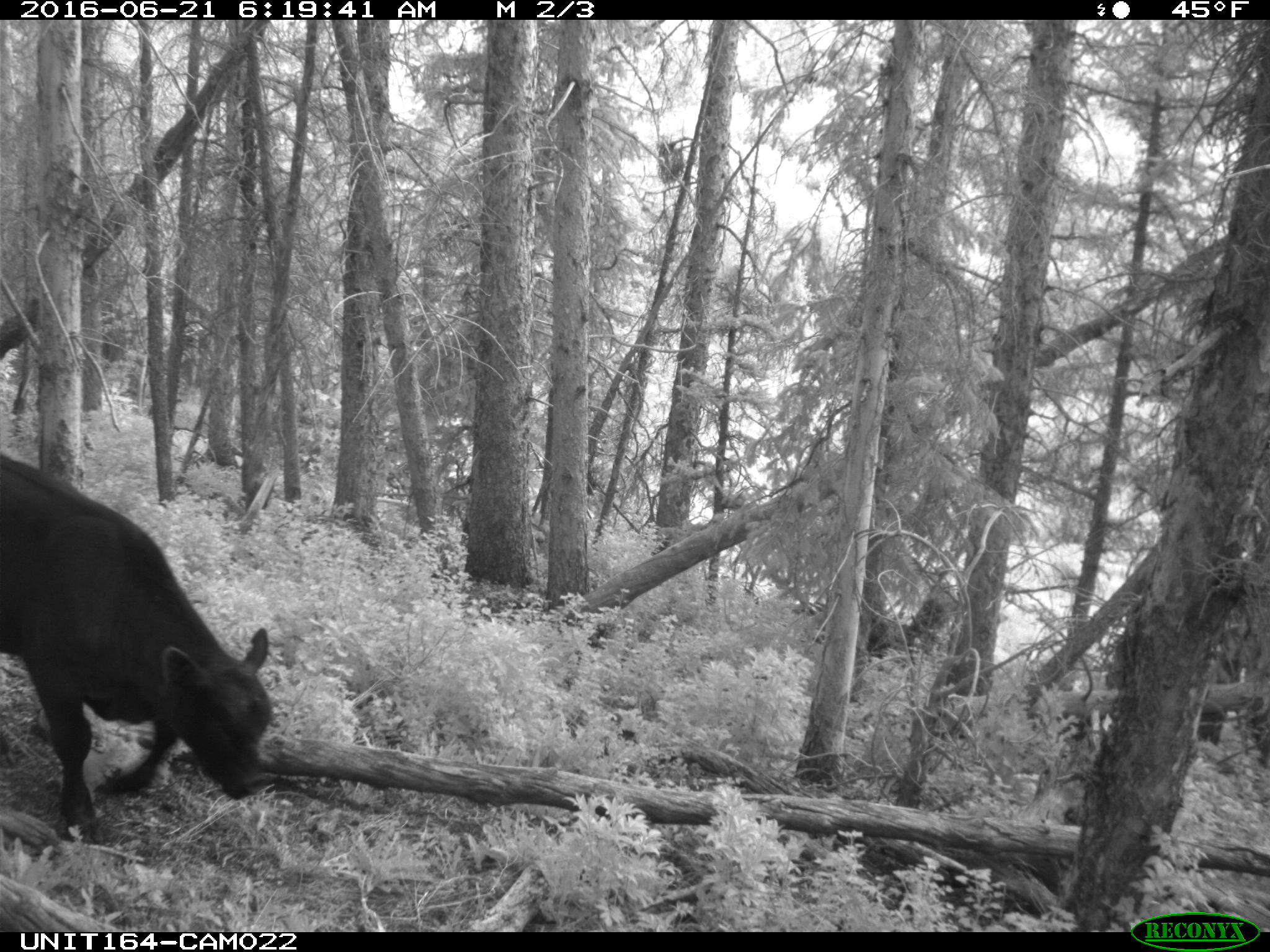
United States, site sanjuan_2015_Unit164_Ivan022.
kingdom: Animalia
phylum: Chordata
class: Mammalia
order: Artiodactyla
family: Bovidae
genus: Bos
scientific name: Bos taurus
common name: domestic cow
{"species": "Bos taurus (domestic cow)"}